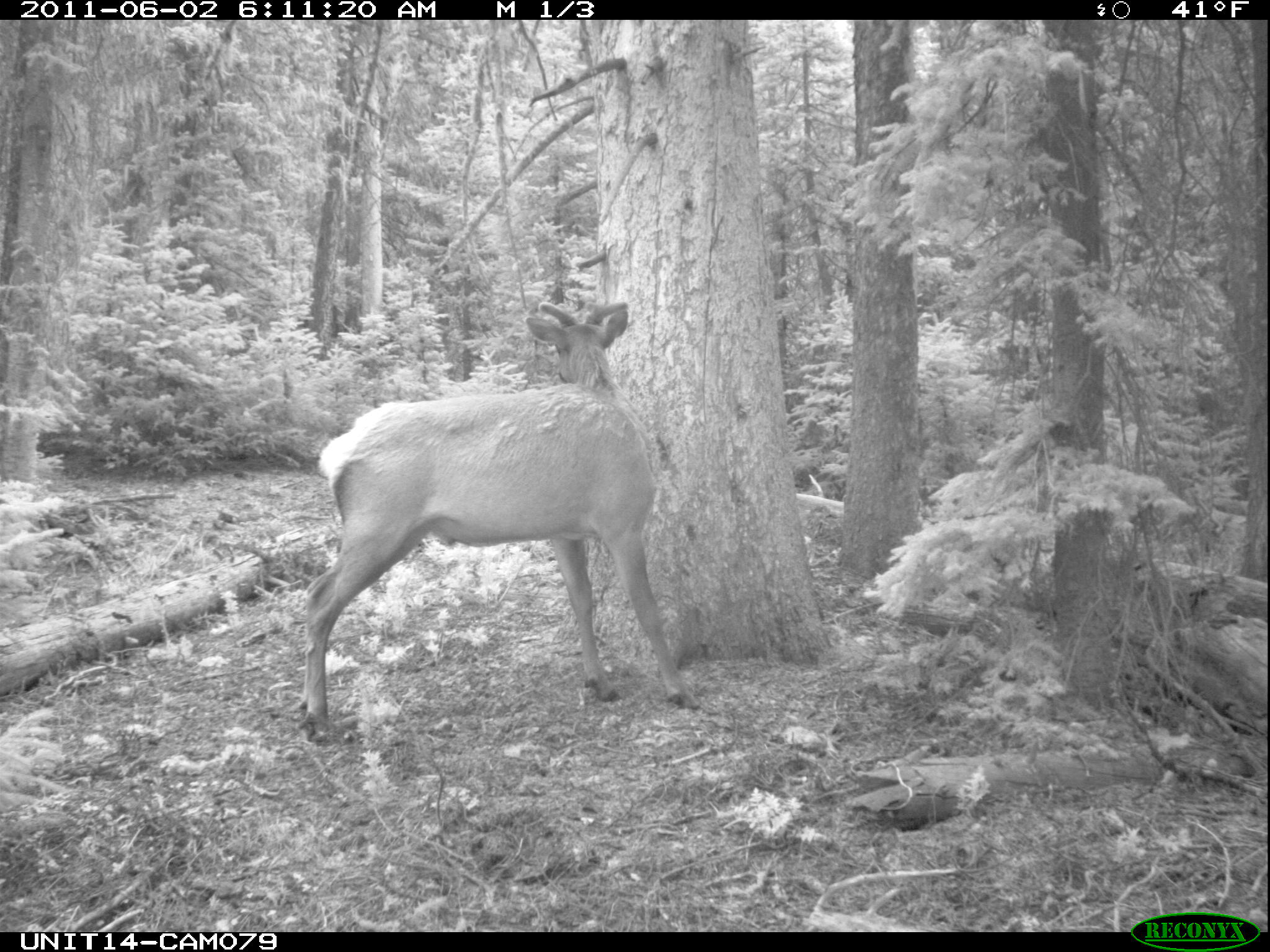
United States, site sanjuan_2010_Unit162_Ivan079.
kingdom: Animalia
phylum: Chordata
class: Mammalia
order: Artiodactyla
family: Cervidae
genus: Cervus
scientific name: Cervus elaphus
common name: red deer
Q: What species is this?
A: Cervus elaphus (red deer).